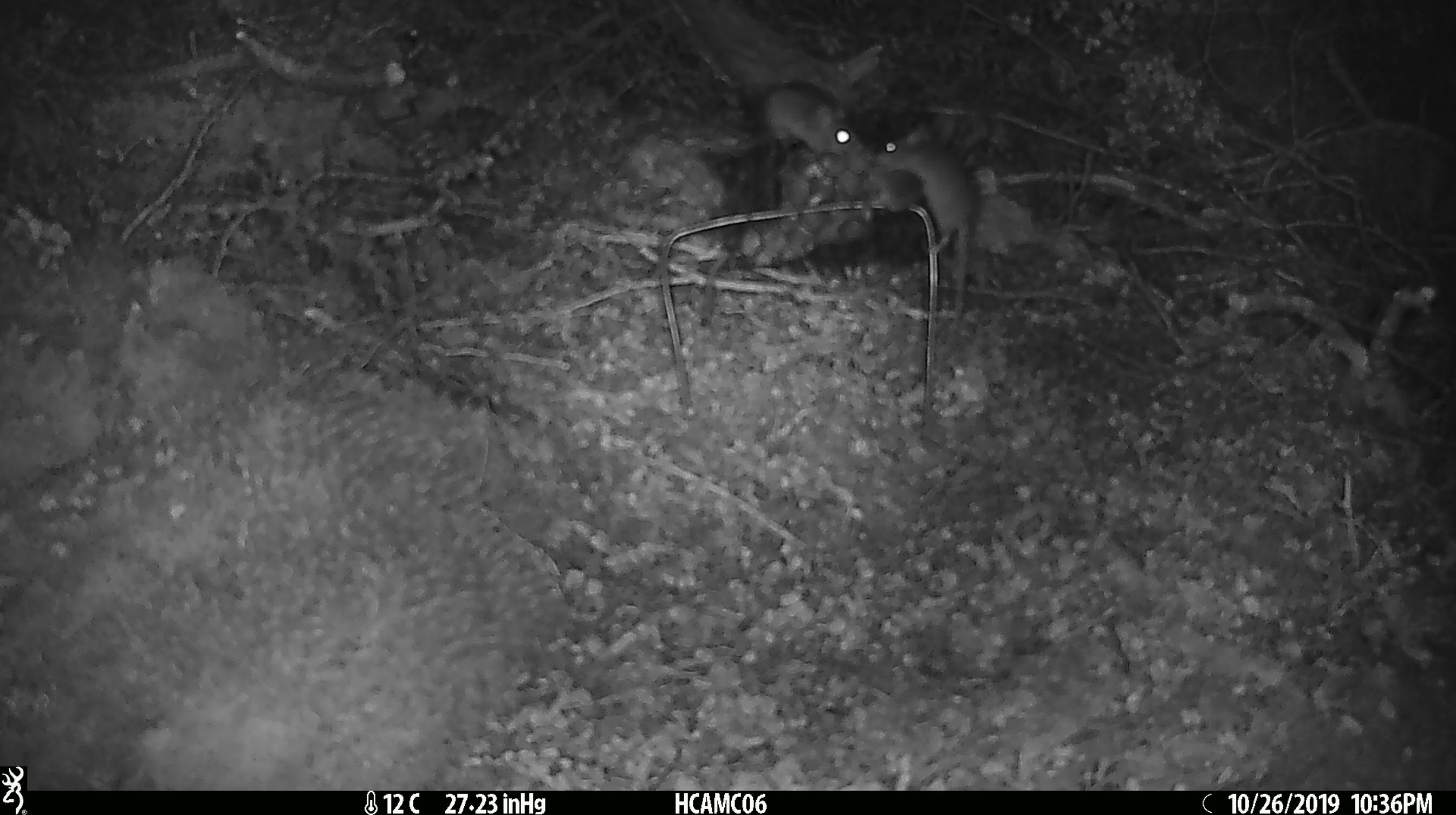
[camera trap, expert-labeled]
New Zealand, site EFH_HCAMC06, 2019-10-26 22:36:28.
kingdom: Animalia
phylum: Chordata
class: Mammalia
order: Rodentia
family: Muridae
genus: Mus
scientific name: Mus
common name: mouse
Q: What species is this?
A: Mouse (Mus).